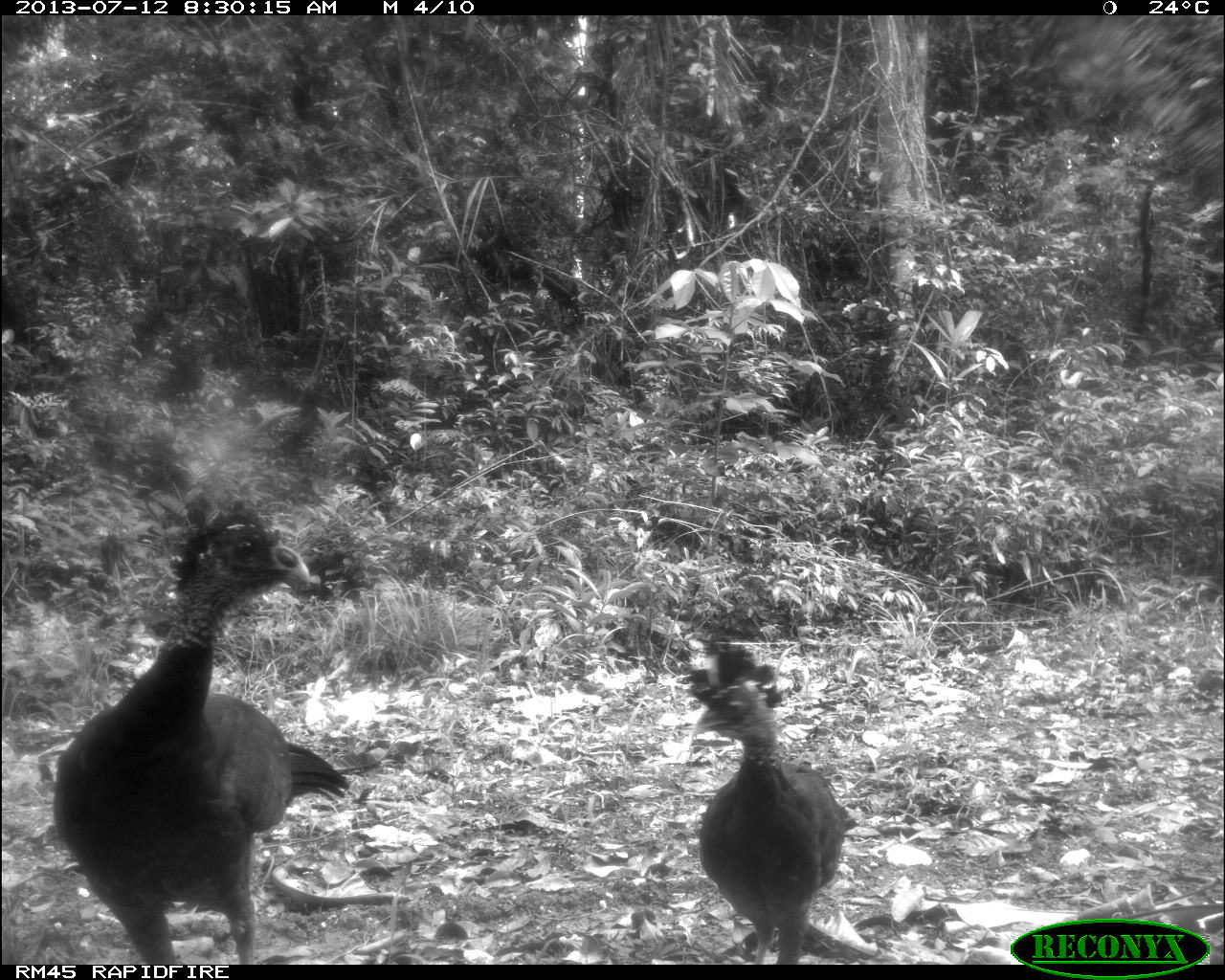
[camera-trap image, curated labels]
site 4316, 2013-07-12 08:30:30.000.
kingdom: Animalia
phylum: Chordata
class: Aves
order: Galliformes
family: Cracidae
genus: Crax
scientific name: Crax rubra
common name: great curassow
Crax rubra (great curassow), count 2.